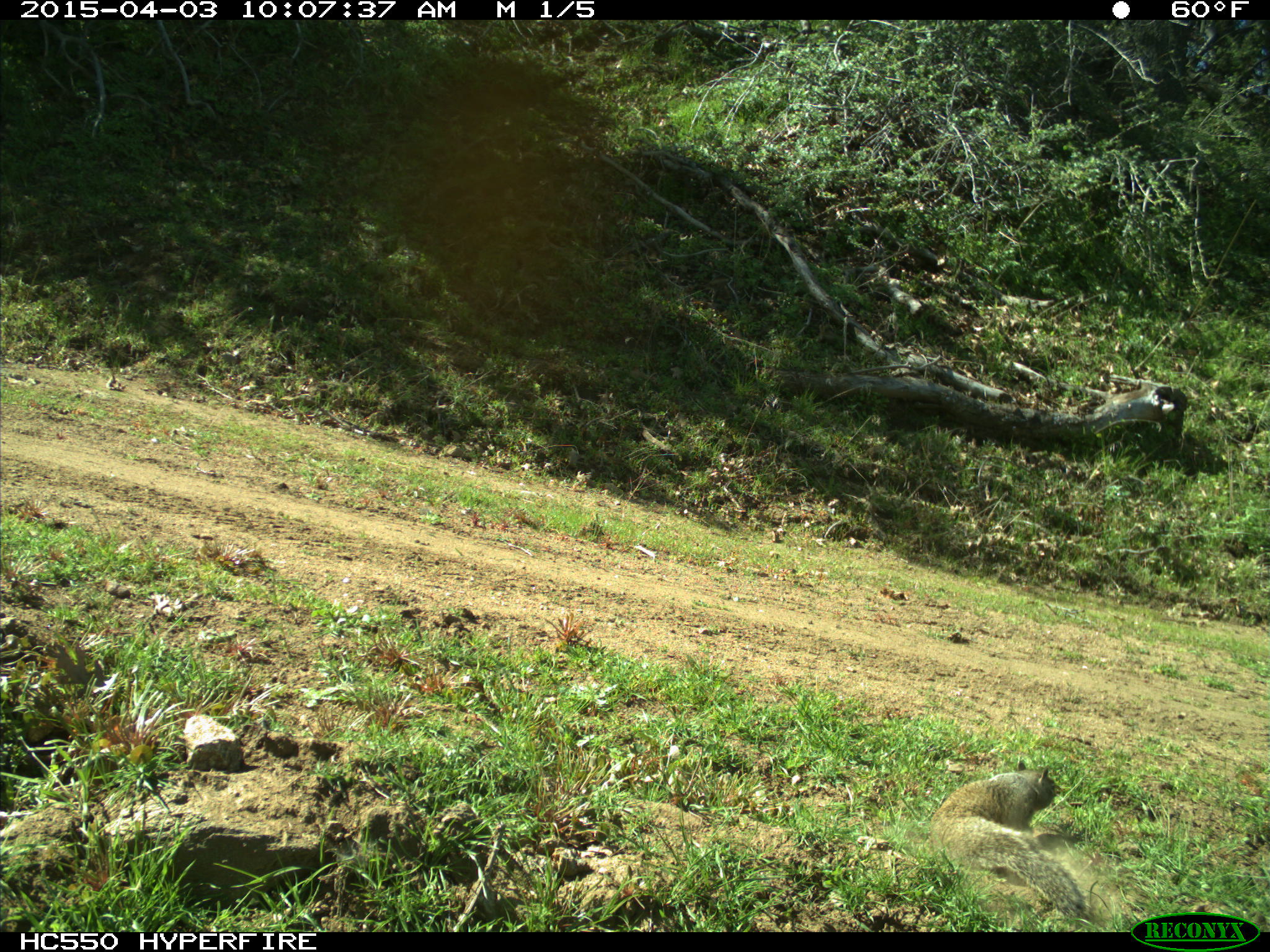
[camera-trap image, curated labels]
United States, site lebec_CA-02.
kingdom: Animalia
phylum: Chordata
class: Mammalia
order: Rodentia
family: Sciuridae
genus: Otospermophilus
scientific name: Otospermophilus beecheyi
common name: california ground squirrel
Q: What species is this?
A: Otospermophilus beecheyi (california ground squirrel).